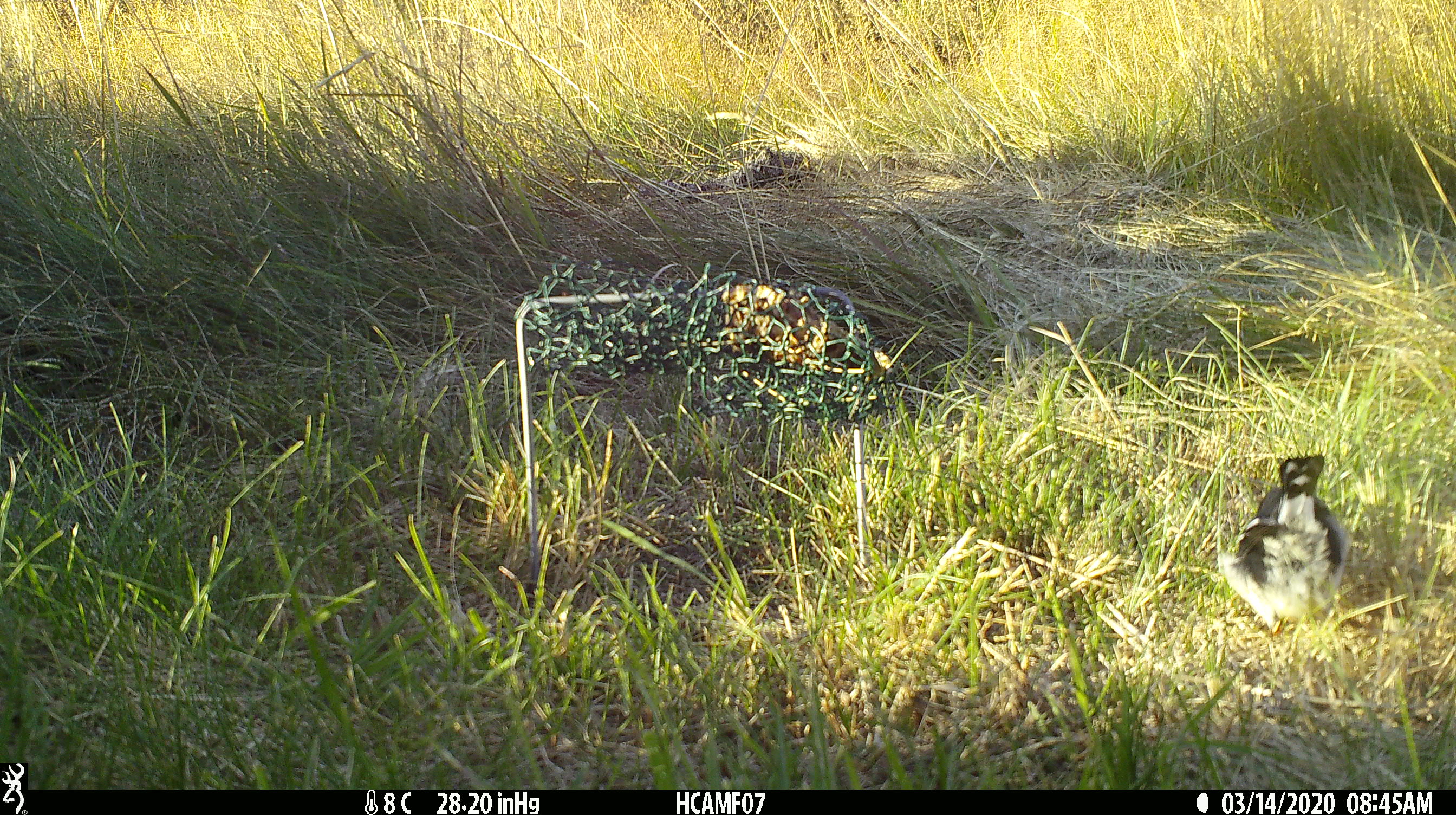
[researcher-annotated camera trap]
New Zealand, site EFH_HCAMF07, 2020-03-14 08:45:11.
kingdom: Animalia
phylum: Chordata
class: Aves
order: Passeriformes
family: Petroicidae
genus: Petroica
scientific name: Petroica macrocephala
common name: tomtit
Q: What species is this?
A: Tomtit (Petroica macrocephala).